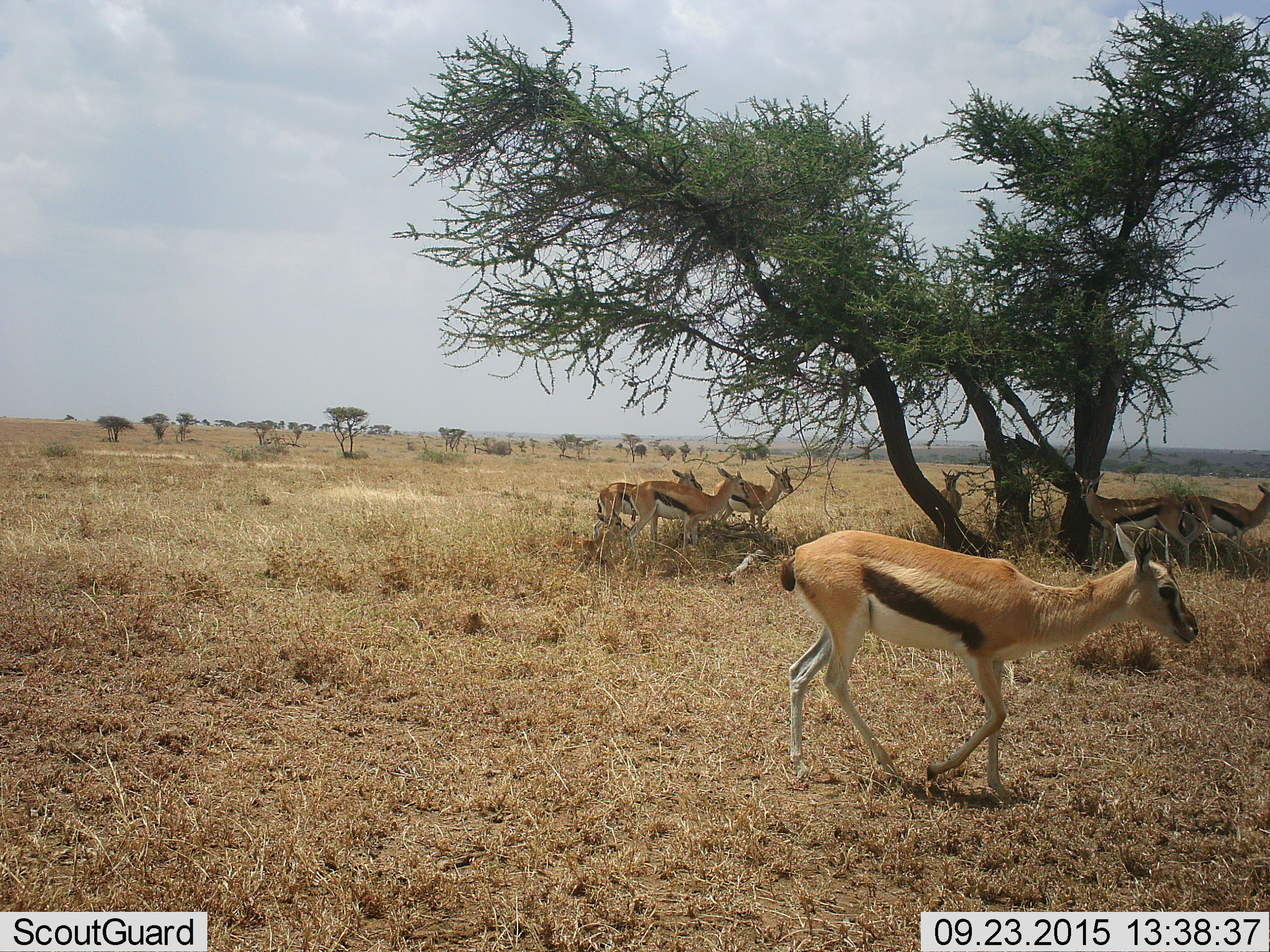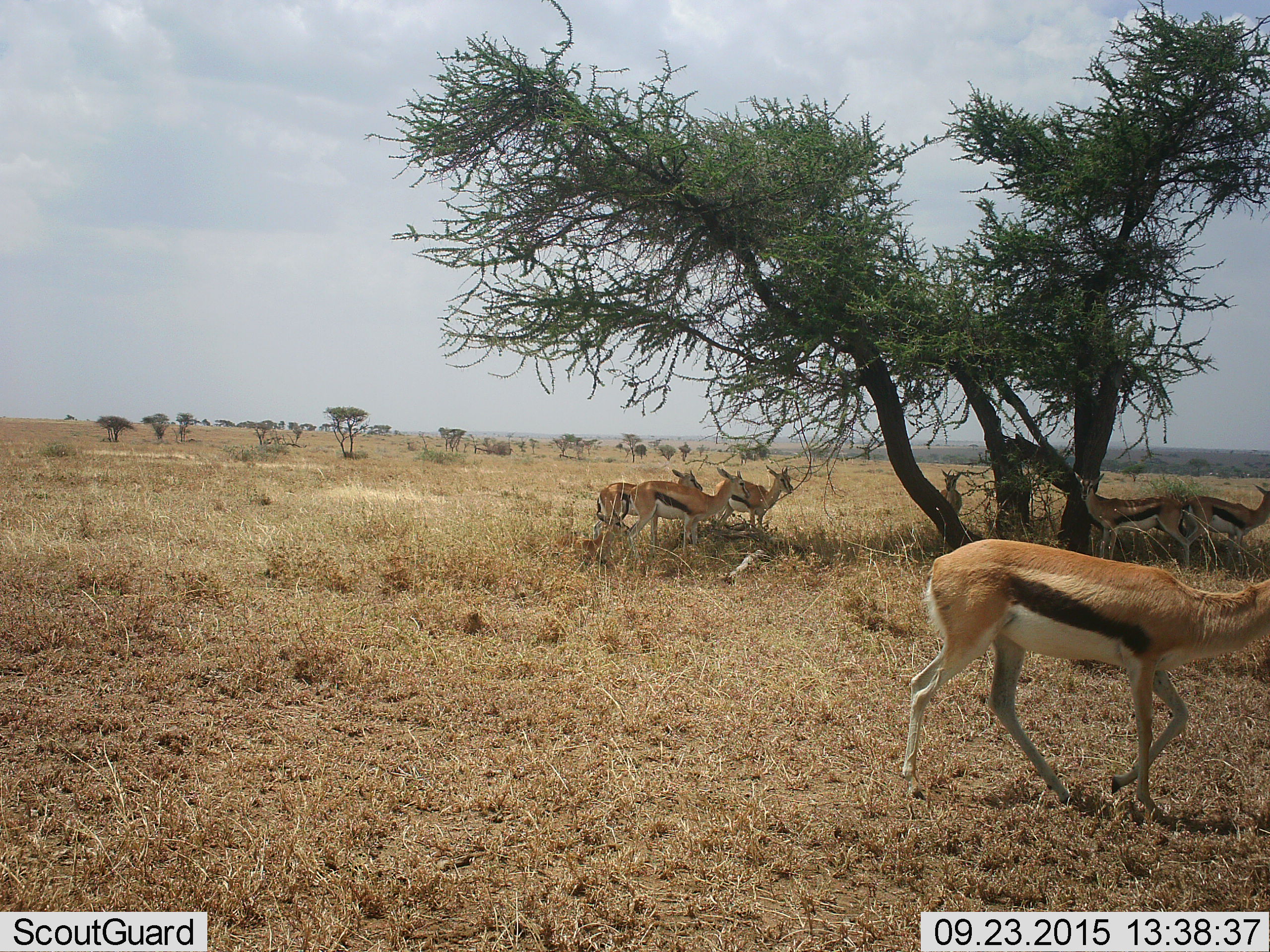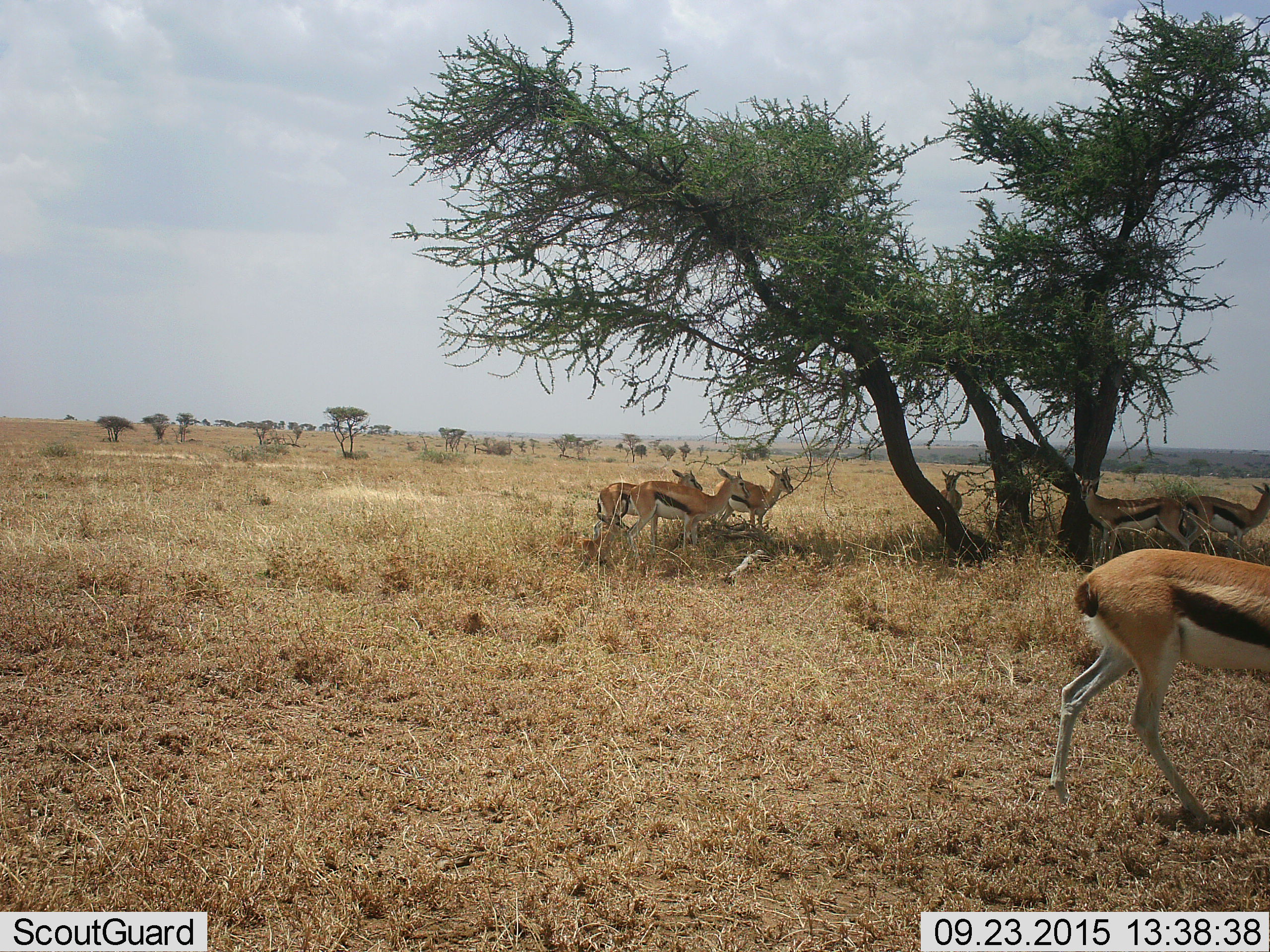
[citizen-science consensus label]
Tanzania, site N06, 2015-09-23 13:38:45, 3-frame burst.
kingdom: Animalia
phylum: Chordata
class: Mammalia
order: Artiodactyla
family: Bovidae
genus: Eudorcas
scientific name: Eudorcas thomsonii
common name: thomson's gazelle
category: gazellethomsons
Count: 7.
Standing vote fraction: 78%.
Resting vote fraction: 11%.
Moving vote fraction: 78%.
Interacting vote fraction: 0%.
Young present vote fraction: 22%.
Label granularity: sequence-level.